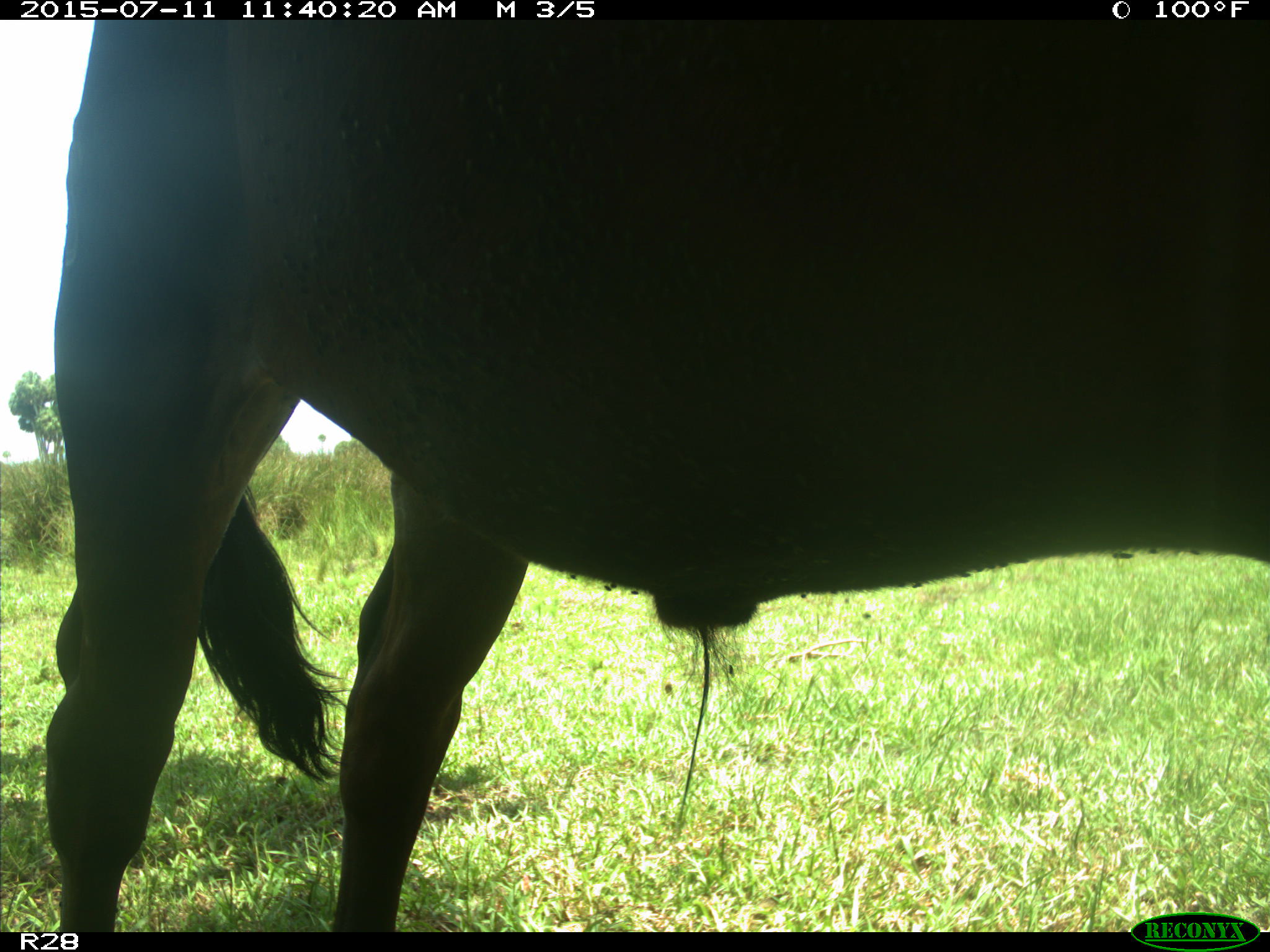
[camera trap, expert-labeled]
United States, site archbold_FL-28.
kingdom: Animalia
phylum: Chordata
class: Mammalia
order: Artiodactyla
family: Bovidae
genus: Bos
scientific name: Bos taurus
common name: domestic cow